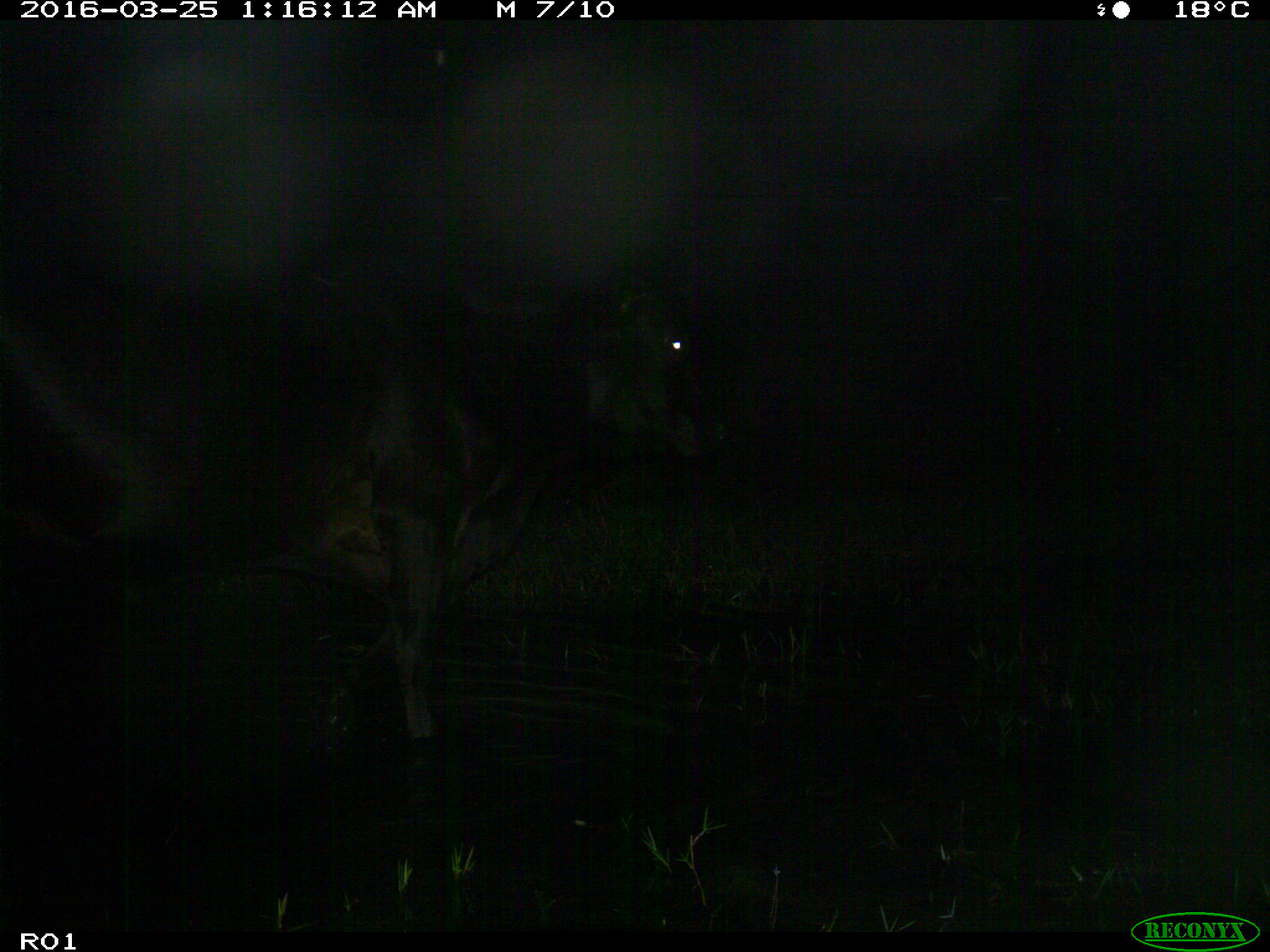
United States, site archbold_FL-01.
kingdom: Animalia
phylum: Chordata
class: Mammalia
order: Artiodactyla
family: Bovidae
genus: Bos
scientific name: Bos taurus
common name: domestic cow